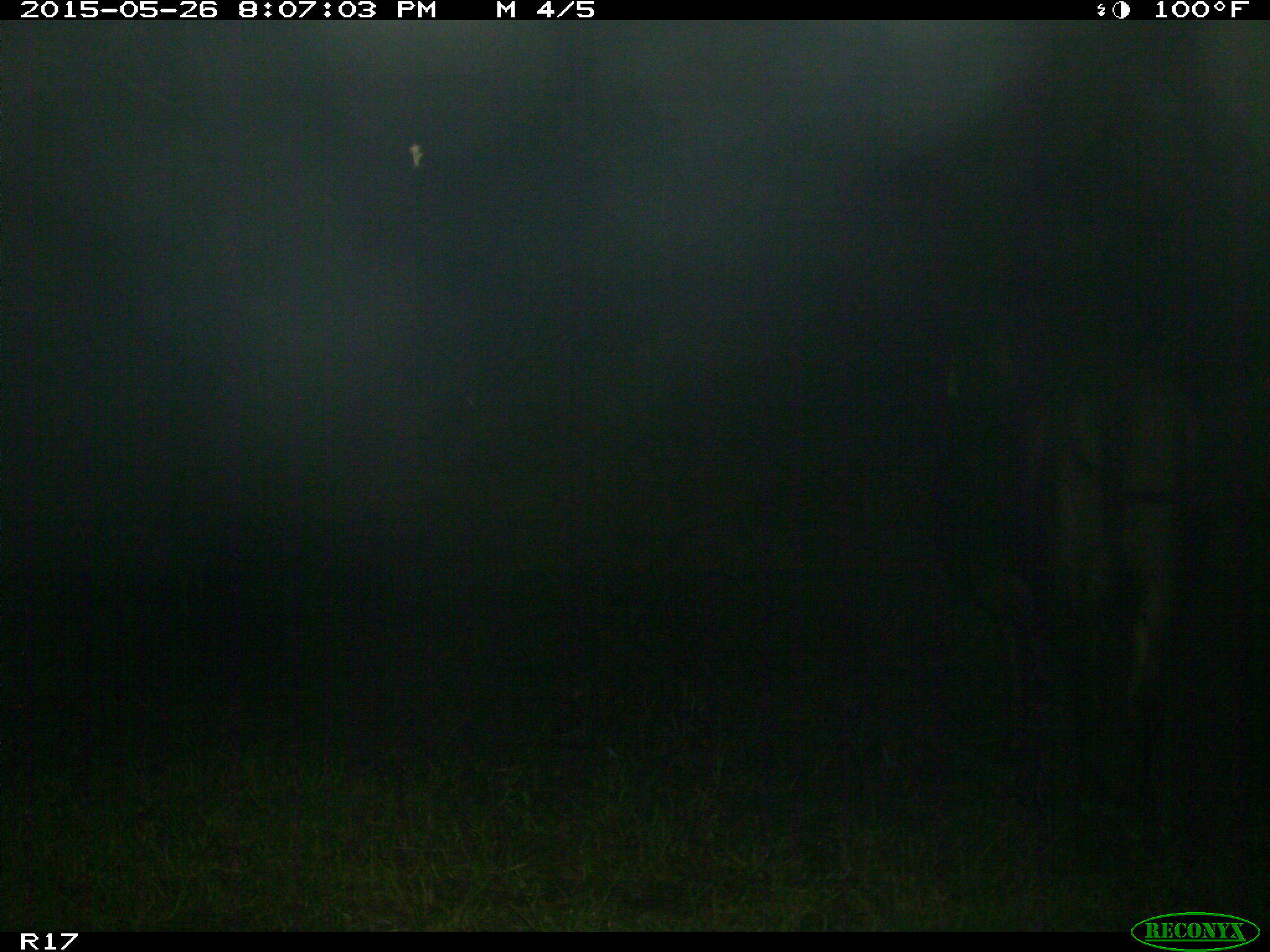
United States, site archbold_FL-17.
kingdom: Animalia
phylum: Chordata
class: Mammalia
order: Artiodactyla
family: Bovidae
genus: Bos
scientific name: Bos taurus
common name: domestic cow